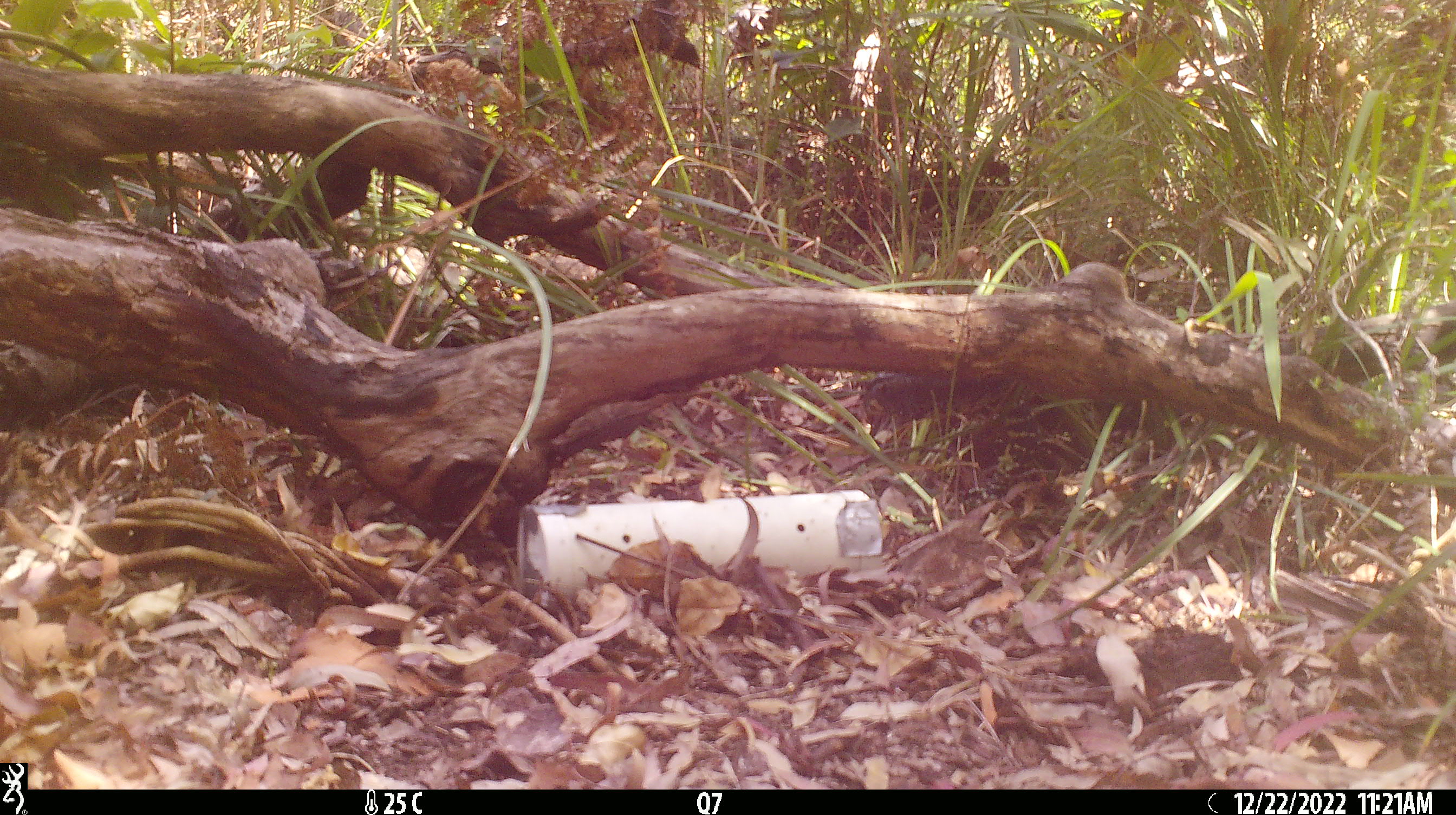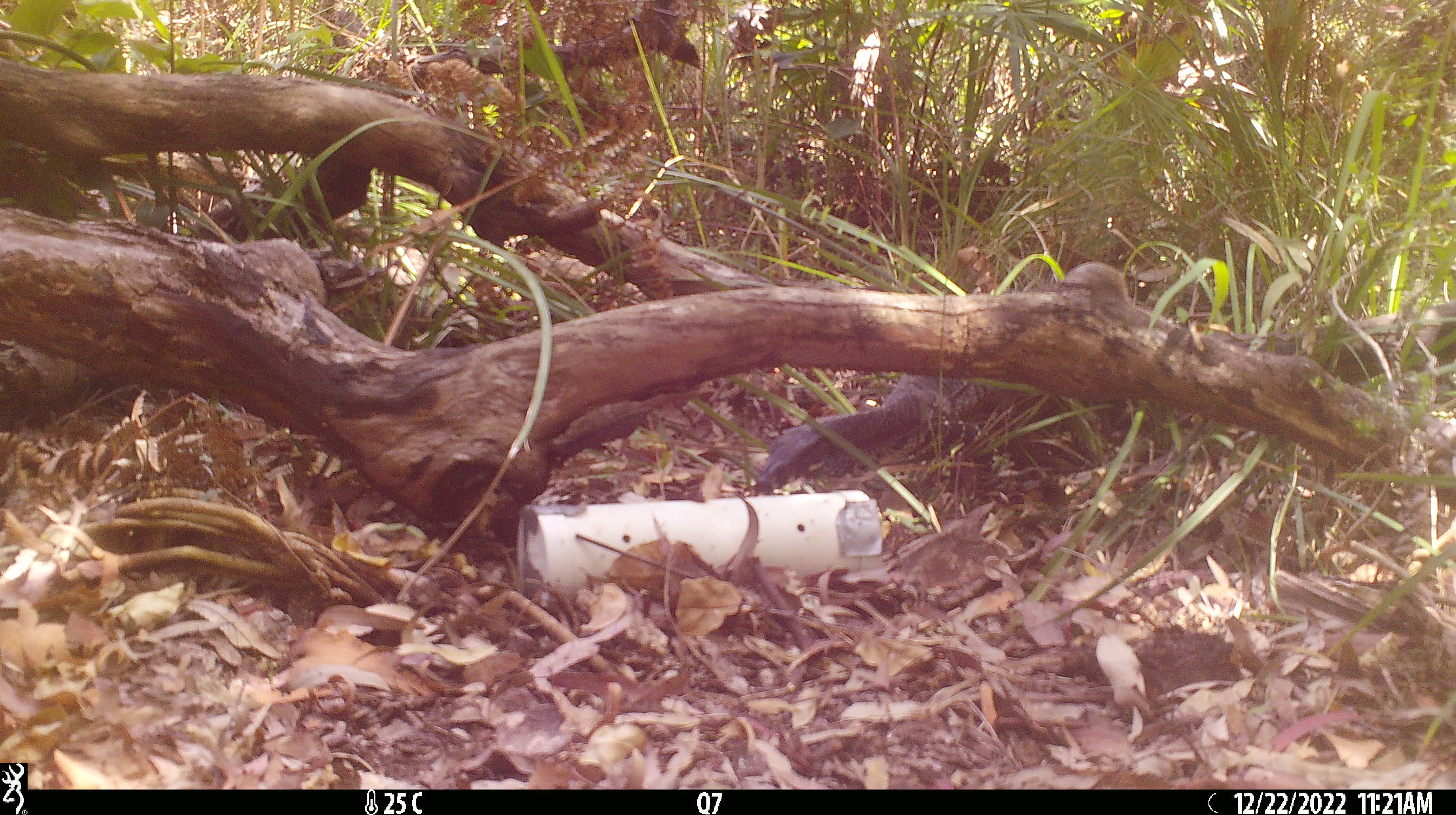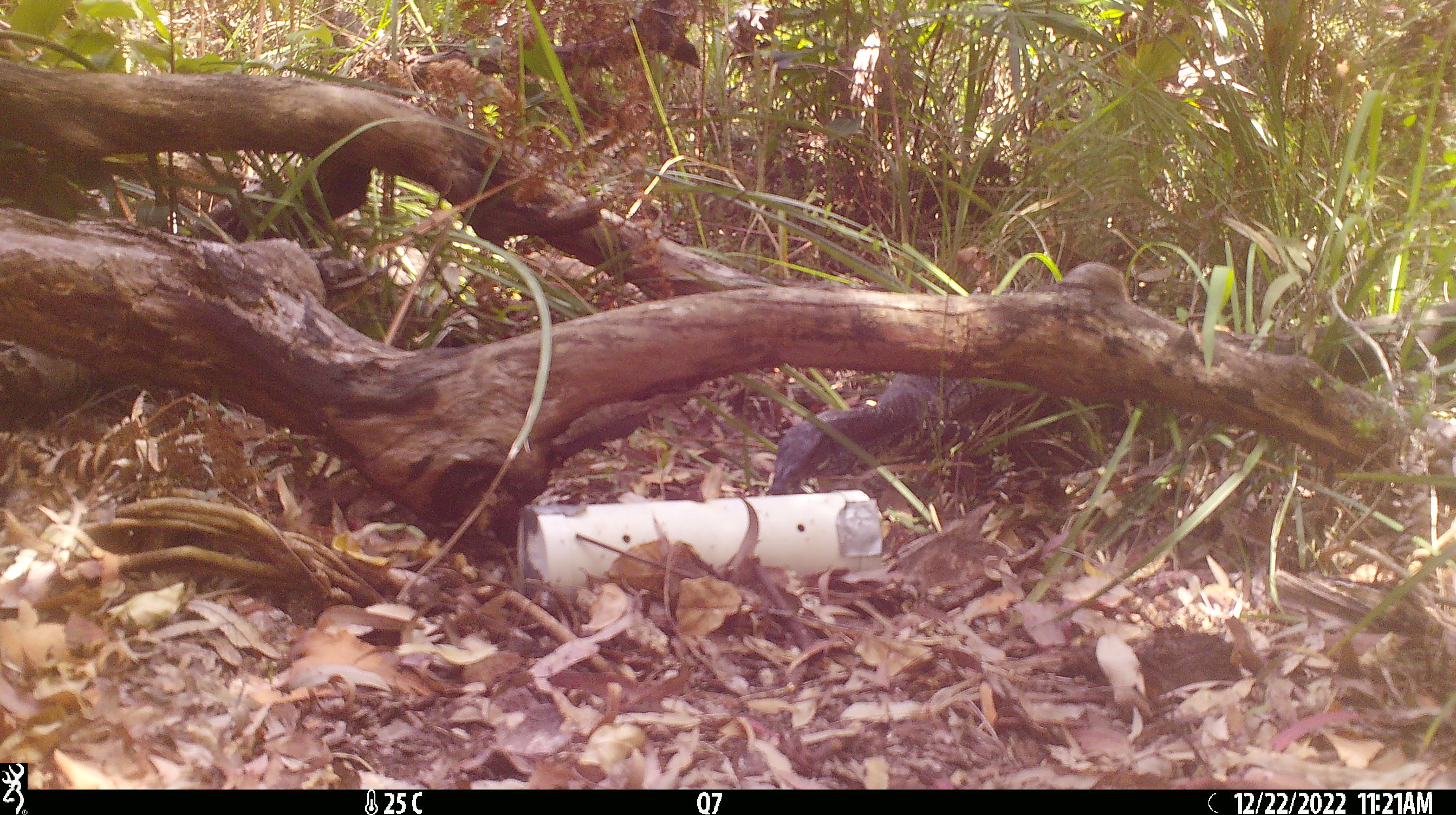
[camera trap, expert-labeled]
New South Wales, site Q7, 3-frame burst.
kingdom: Animalia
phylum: Chordata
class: Reptilia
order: Squamata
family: Varanidae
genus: Varanus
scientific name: Varanus varius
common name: lace monitor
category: goanna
Goanna (lace monitor) (Varanus varius).